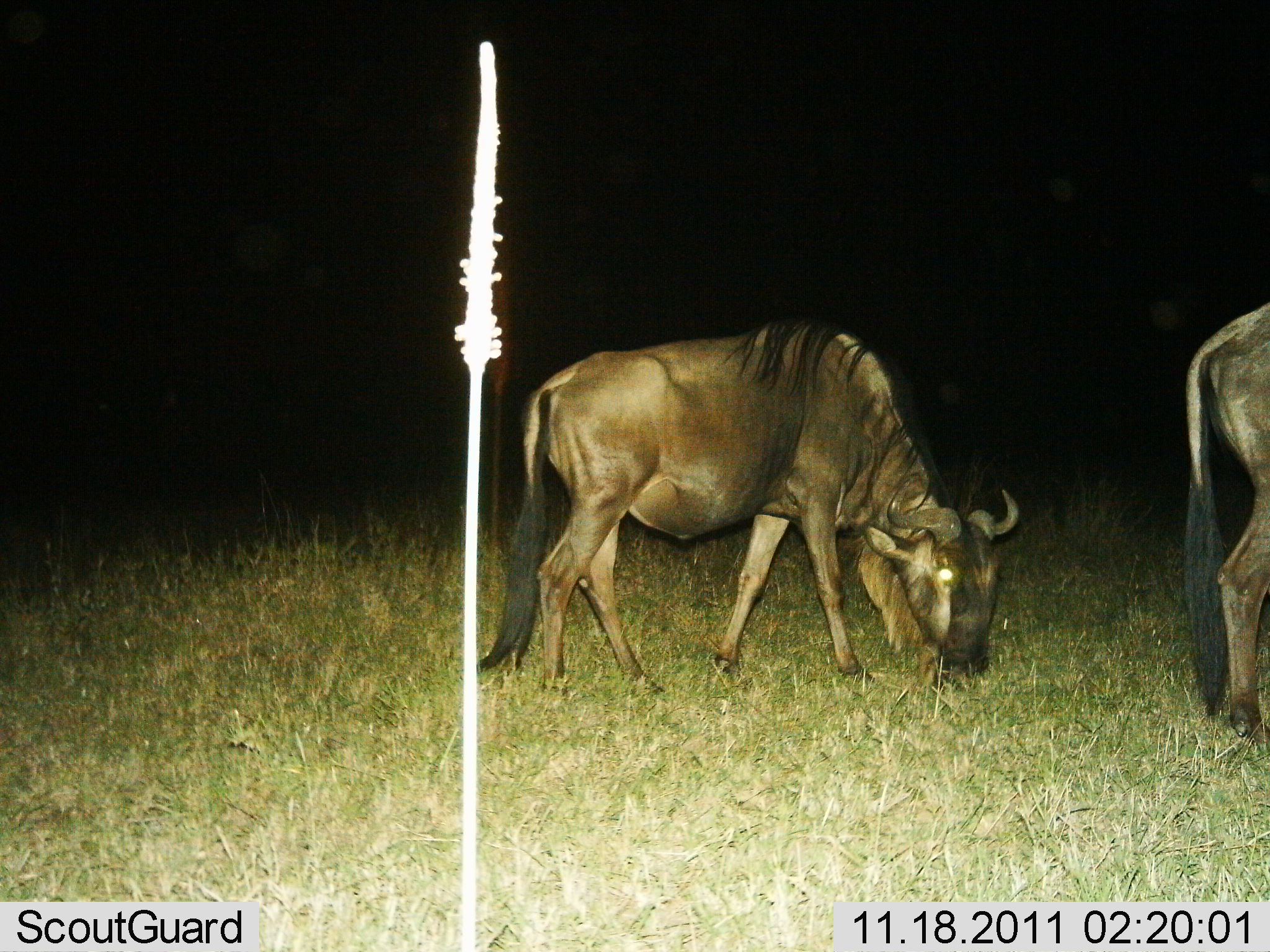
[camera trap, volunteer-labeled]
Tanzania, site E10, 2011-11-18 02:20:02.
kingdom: Animalia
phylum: Chordata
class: Mammalia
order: Artiodactyla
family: Bovidae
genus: Connochaetes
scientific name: Connochaetes taurinus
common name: blue wildebeest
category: wildebeest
Wildebeest (blue wildebeest) (Connochaetes taurinus), count 2. Behavior (volunteer vote fractions): standing 17%, resting 0%, moving 8%, interacting 0%. Young present (vote fraction): 0%. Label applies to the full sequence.